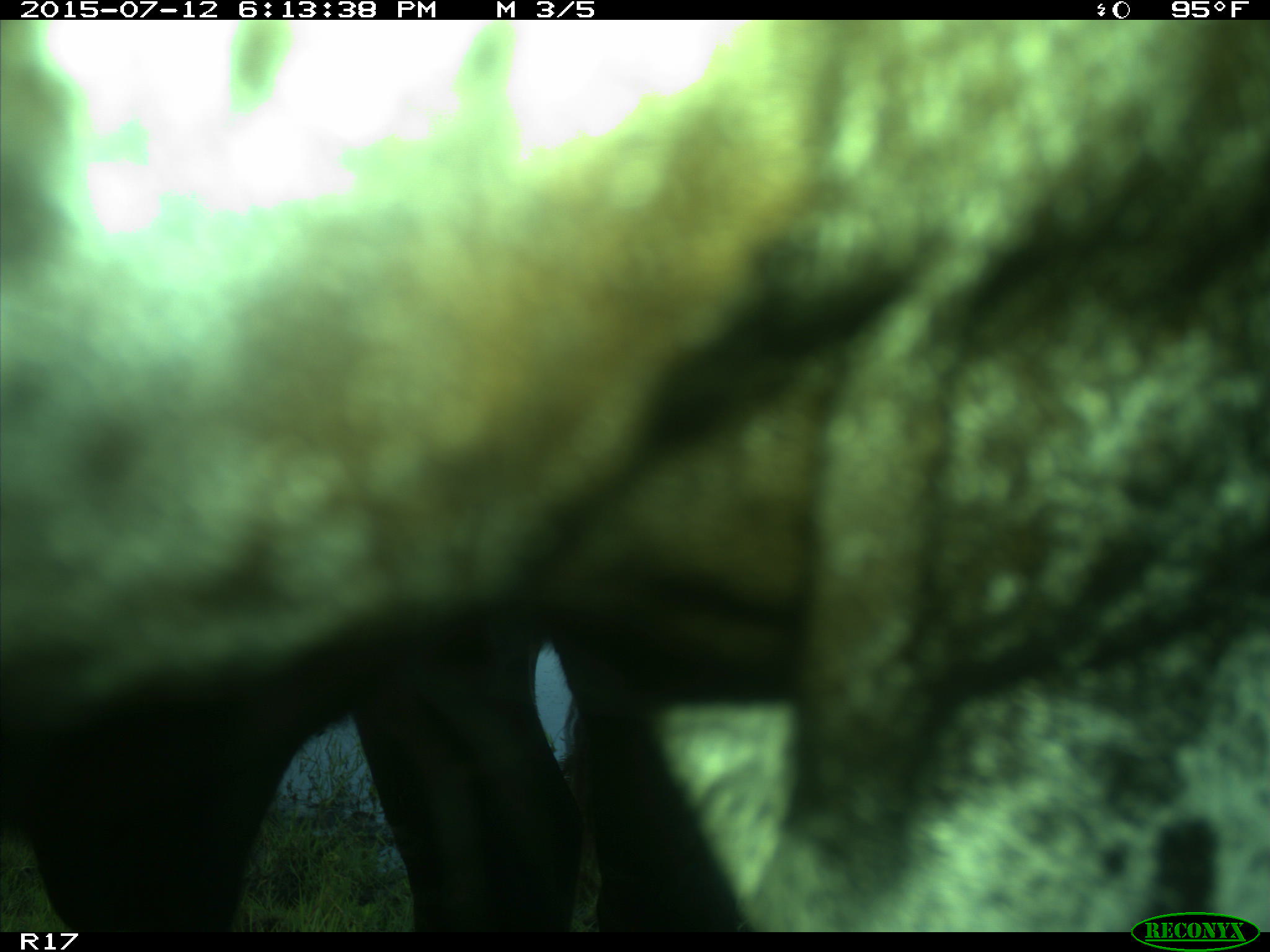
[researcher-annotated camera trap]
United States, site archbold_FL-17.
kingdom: Animalia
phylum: Chordata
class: Mammalia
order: Artiodactyla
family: Bovidae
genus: Bos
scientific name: Bos taurus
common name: domestic cow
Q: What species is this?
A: Bos taurus (domestic cow).